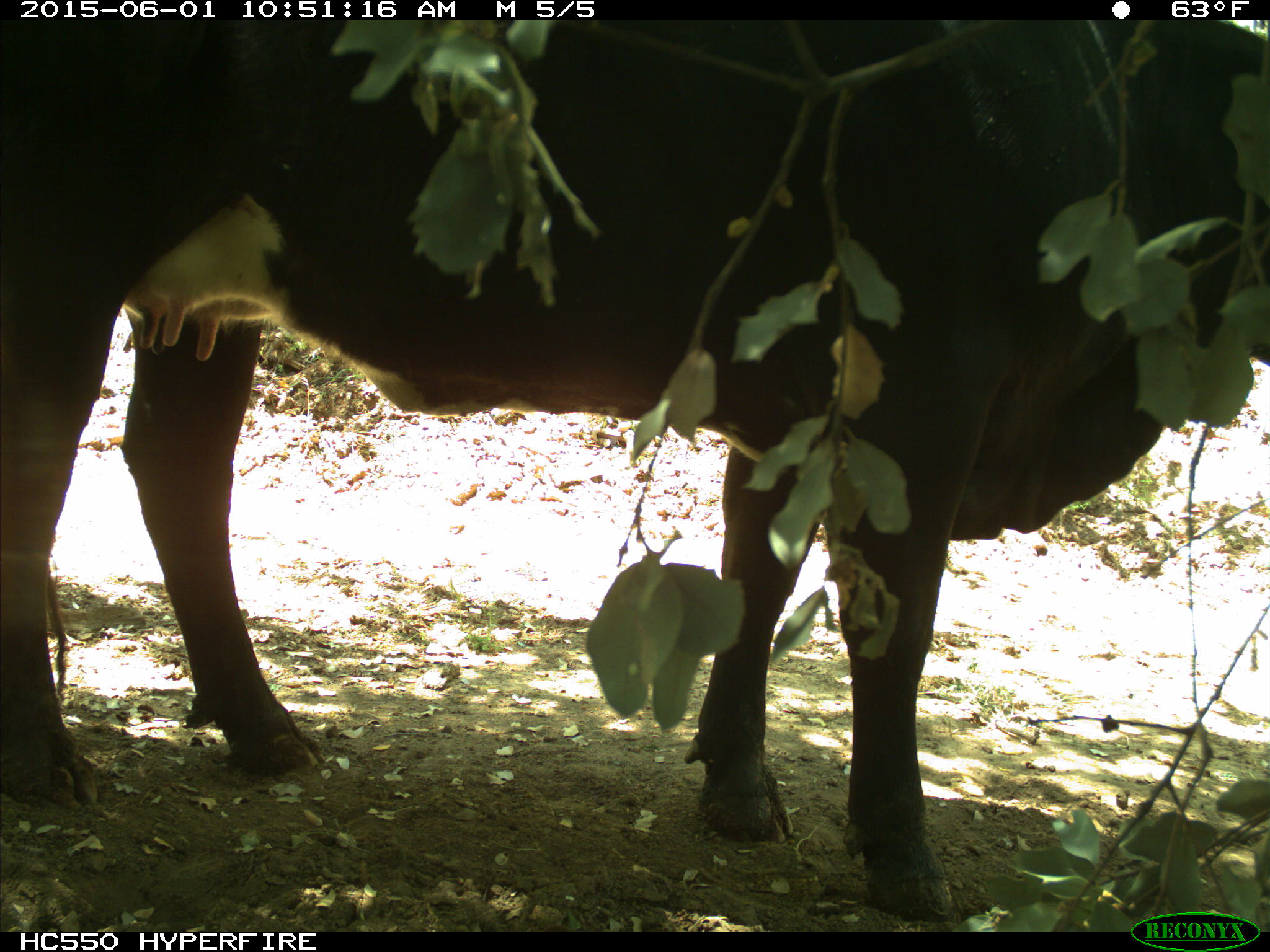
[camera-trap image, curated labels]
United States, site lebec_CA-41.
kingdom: Animalia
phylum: Chordata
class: Mammalia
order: Artiodactyla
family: Bovidae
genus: Bos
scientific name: Bos taurus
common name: domestic cow